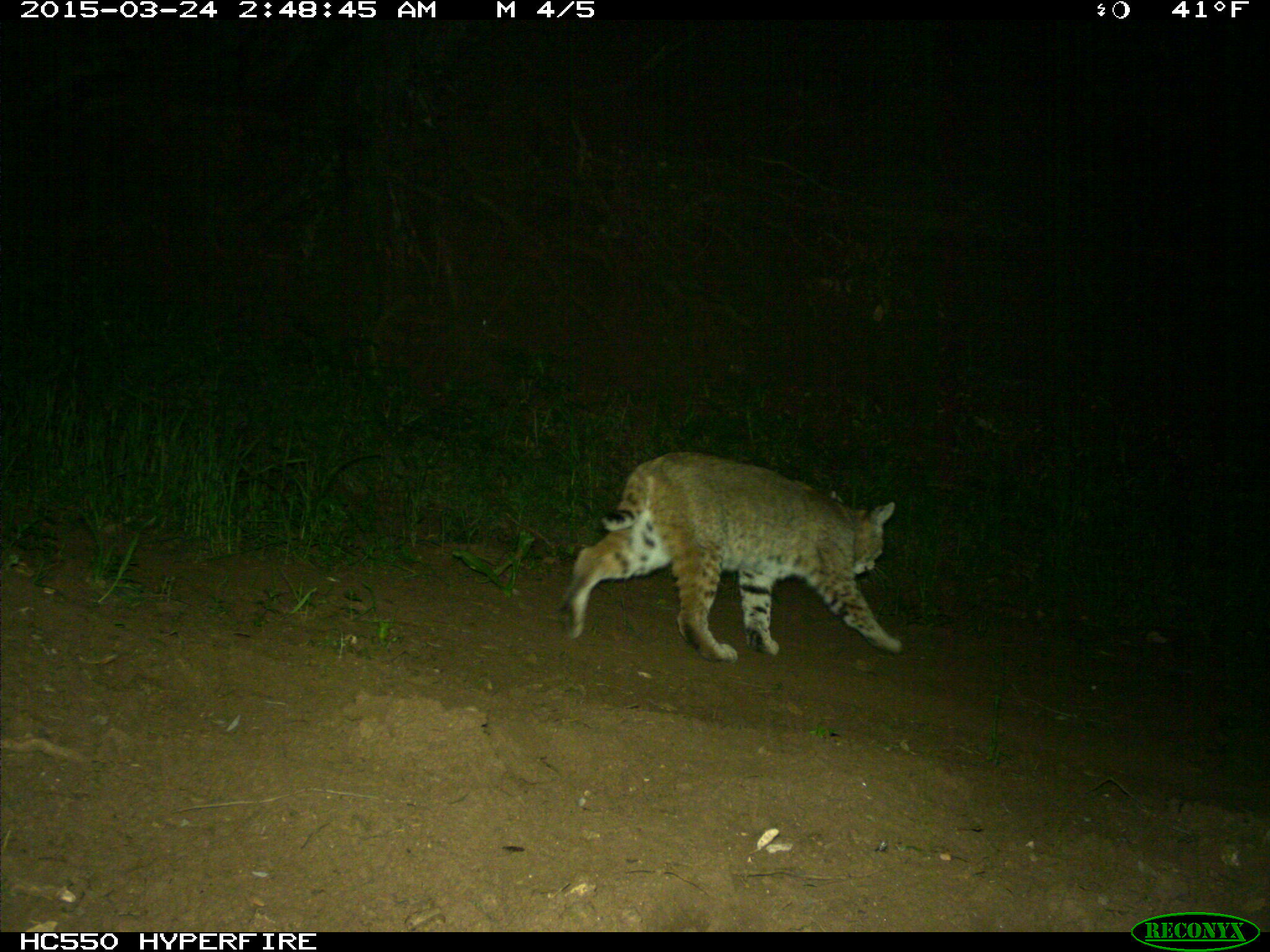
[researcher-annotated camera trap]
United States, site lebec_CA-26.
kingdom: Animalia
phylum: Chordata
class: Mammalia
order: Carnivora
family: Felidae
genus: Lynx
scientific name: Lynx rufus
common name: bobcat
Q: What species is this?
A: Lynx rufus (bobcat).